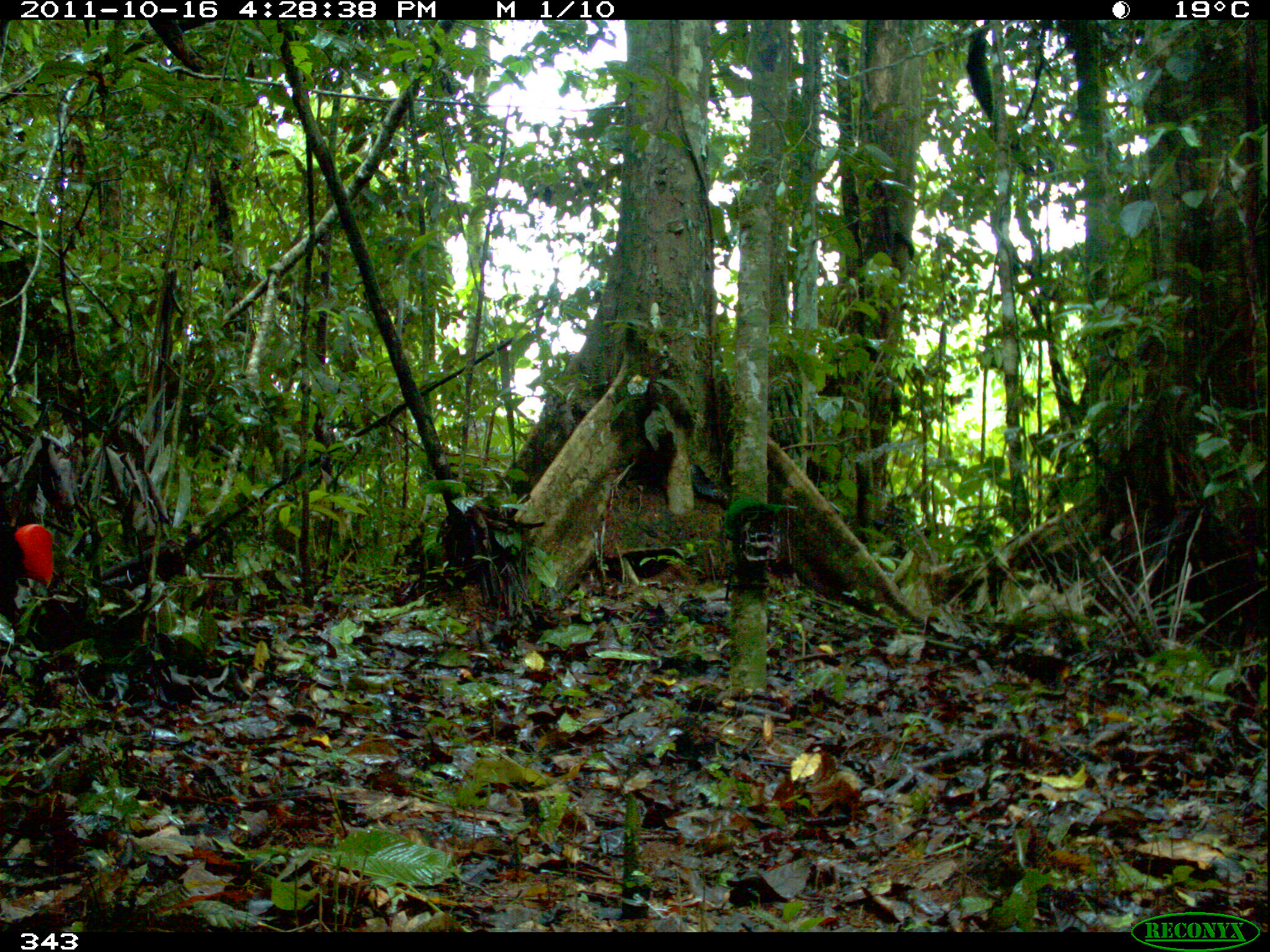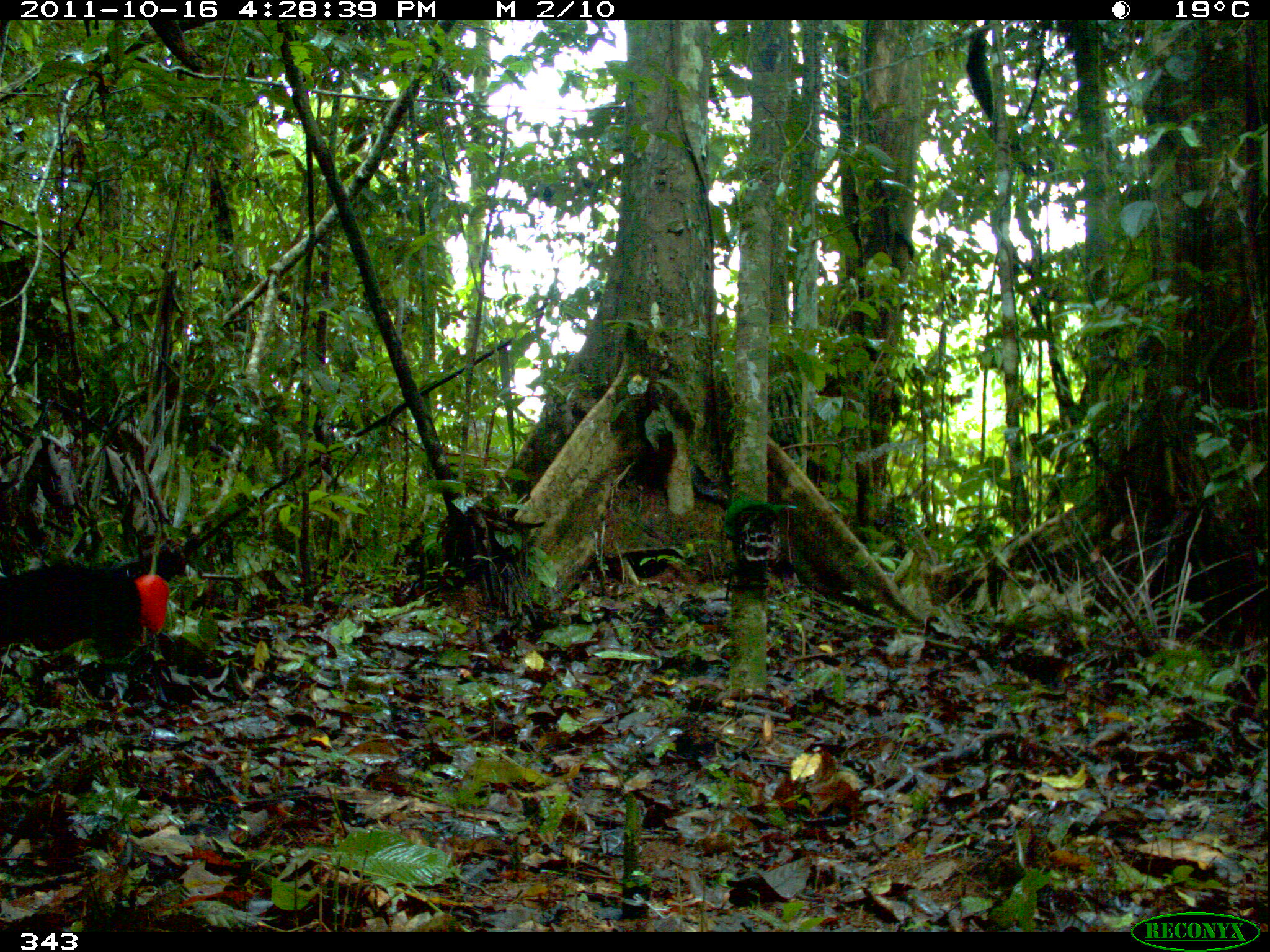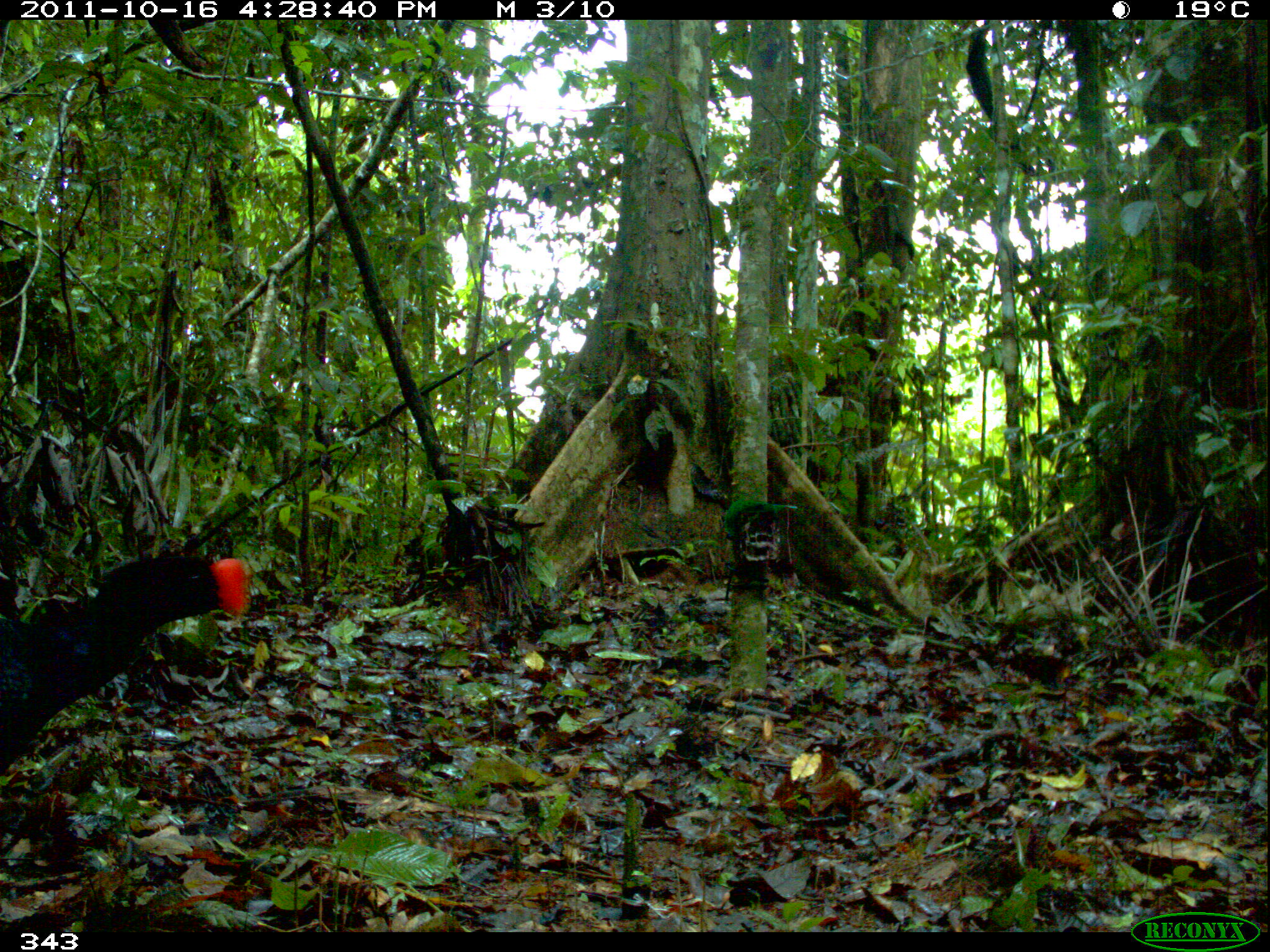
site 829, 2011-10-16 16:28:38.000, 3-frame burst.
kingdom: Animalia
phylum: Chordata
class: Aves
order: Galliformes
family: Cracidae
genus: Mitu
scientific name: Mitu tuberosum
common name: razor-billed curassow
Mitu tuberosum (razor-billed curassow).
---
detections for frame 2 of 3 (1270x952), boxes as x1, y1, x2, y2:
mitu tuberosum: 0, 560, 169, 651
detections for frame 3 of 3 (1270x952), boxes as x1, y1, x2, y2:
mitu tuberosum: 0, 557, 248, 772